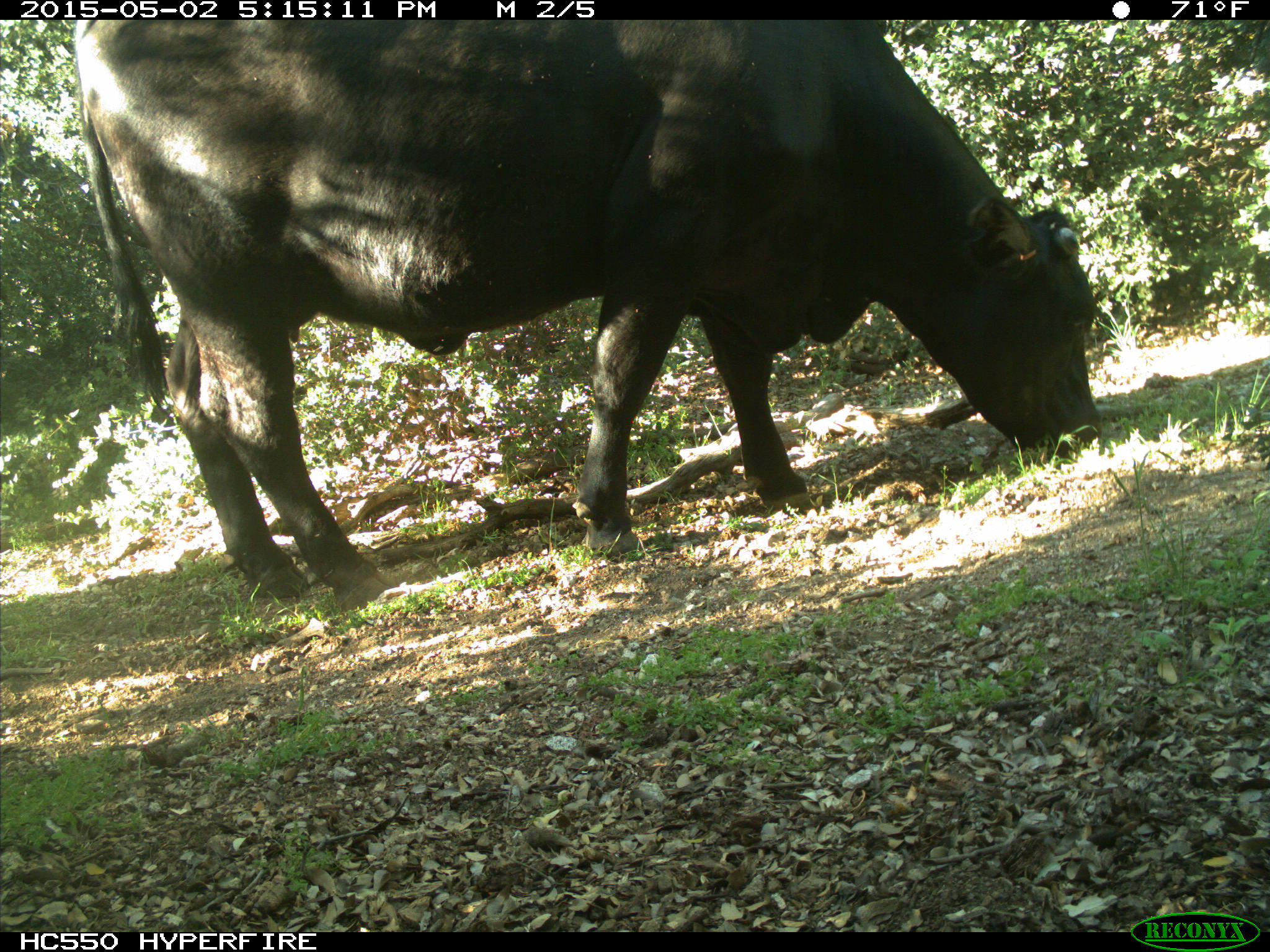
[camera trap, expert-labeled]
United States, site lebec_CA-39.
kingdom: Animalia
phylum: Chordata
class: Mammalia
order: Artiodactyla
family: Bovidae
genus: Bos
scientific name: Bos taurus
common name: domestic cow